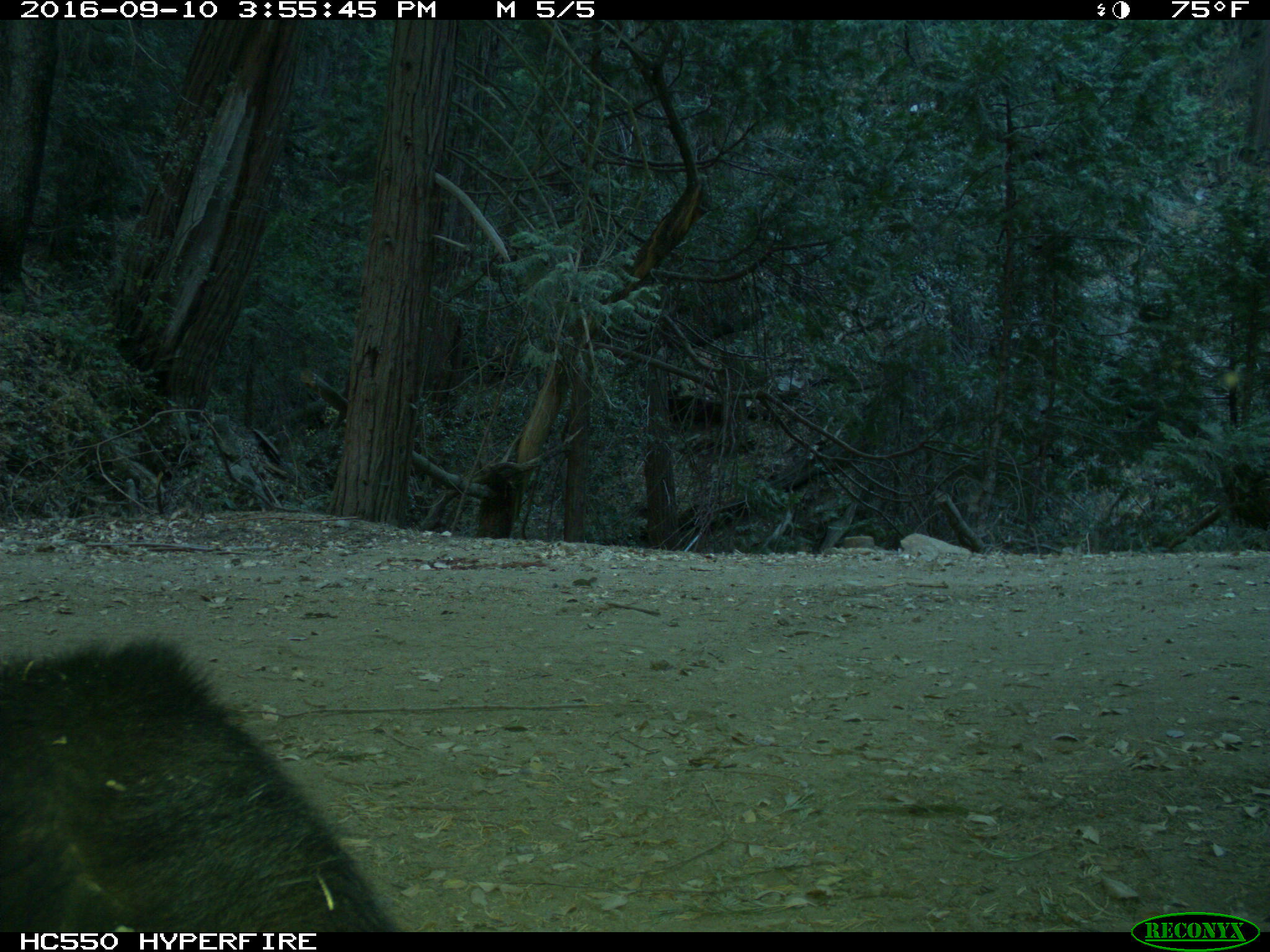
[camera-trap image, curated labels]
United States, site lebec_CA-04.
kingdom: Animalia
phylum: Chordata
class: Mammalia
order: Carnivora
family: Ursidae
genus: Ursus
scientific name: Ursus americanus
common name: american black bear